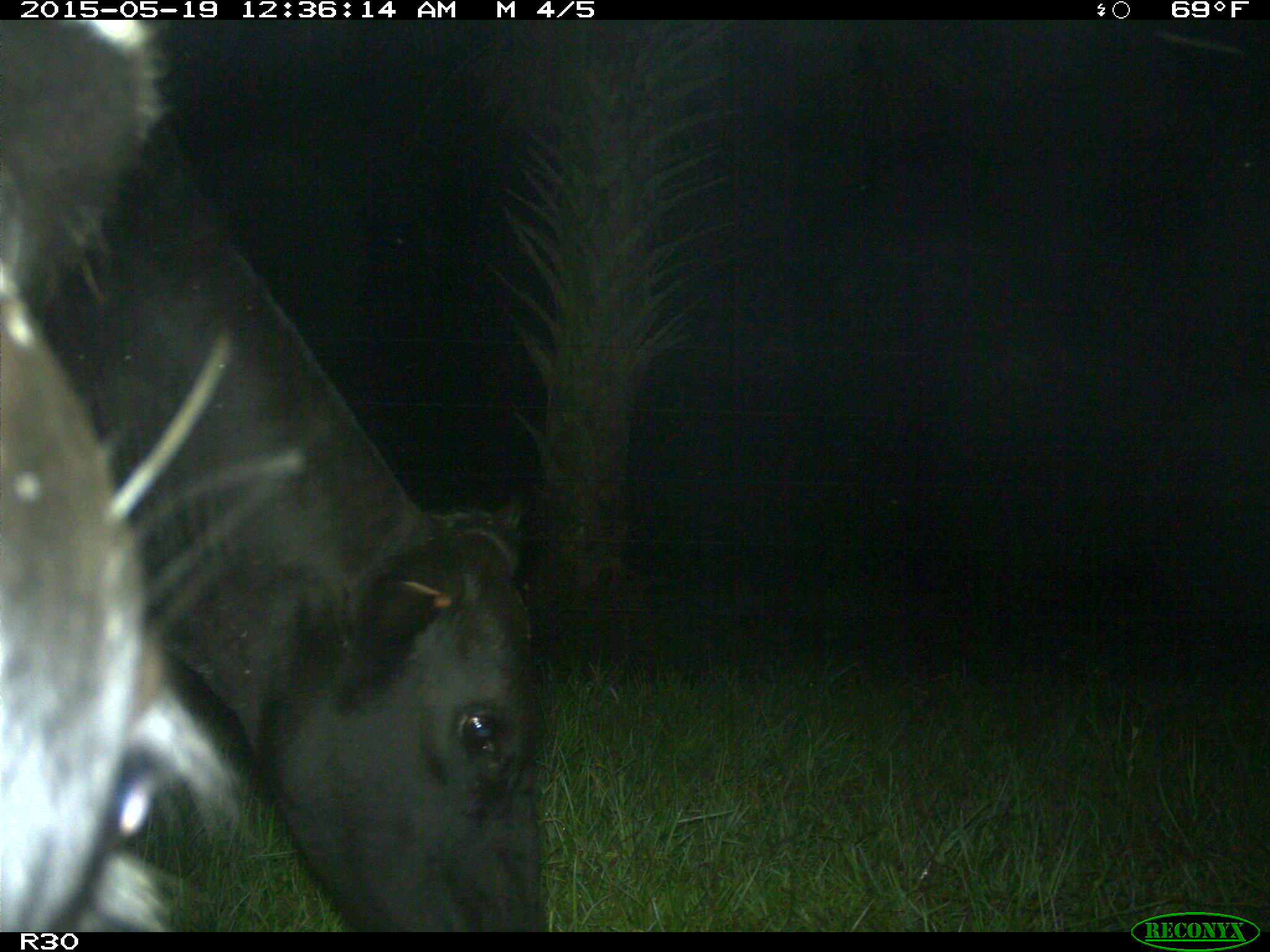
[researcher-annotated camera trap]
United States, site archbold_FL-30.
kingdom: Animalia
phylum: Chordata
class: Mammalia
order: Artiodactyla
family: Bovidae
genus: Bos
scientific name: Bos taurus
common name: domestic cow